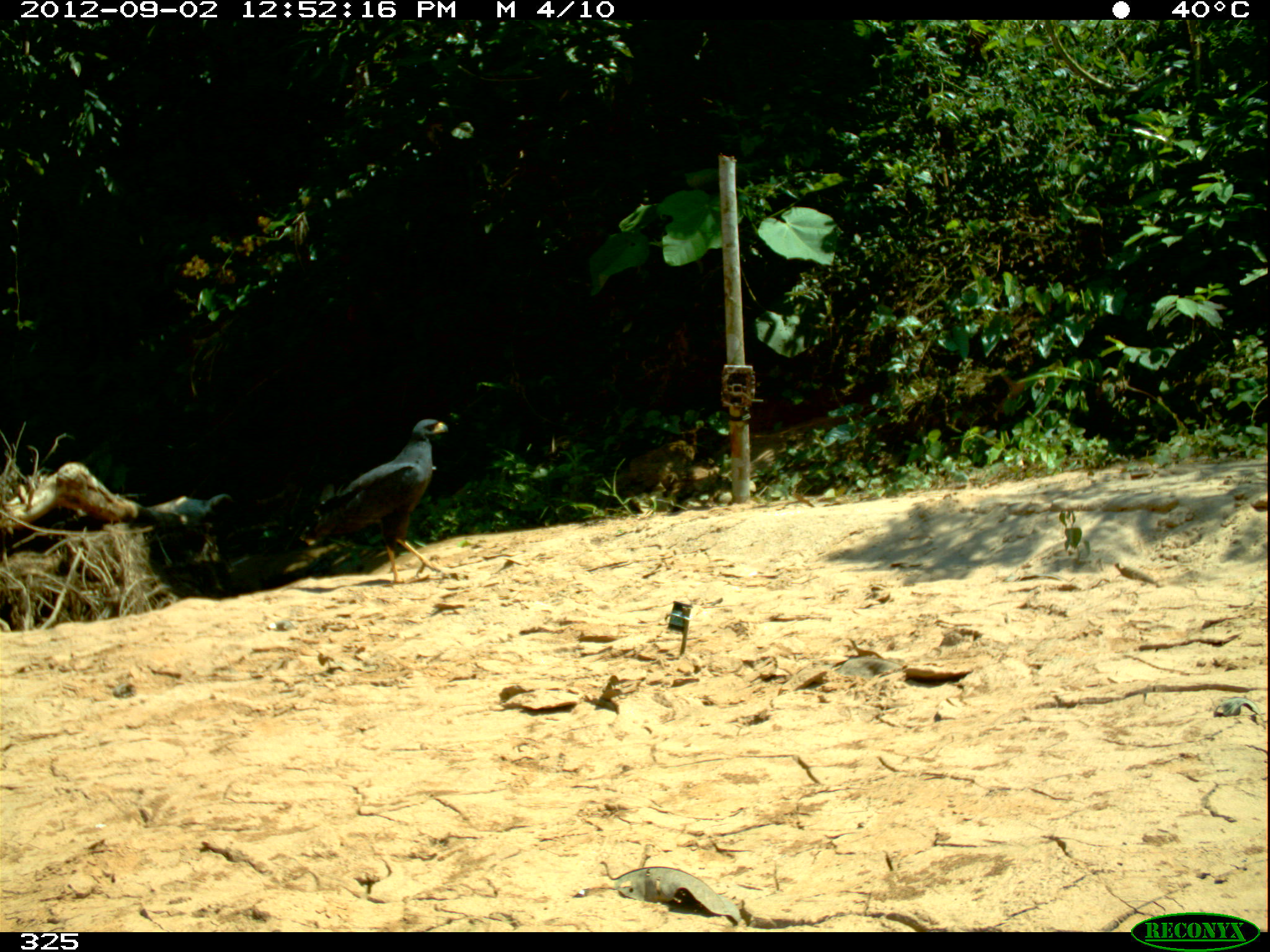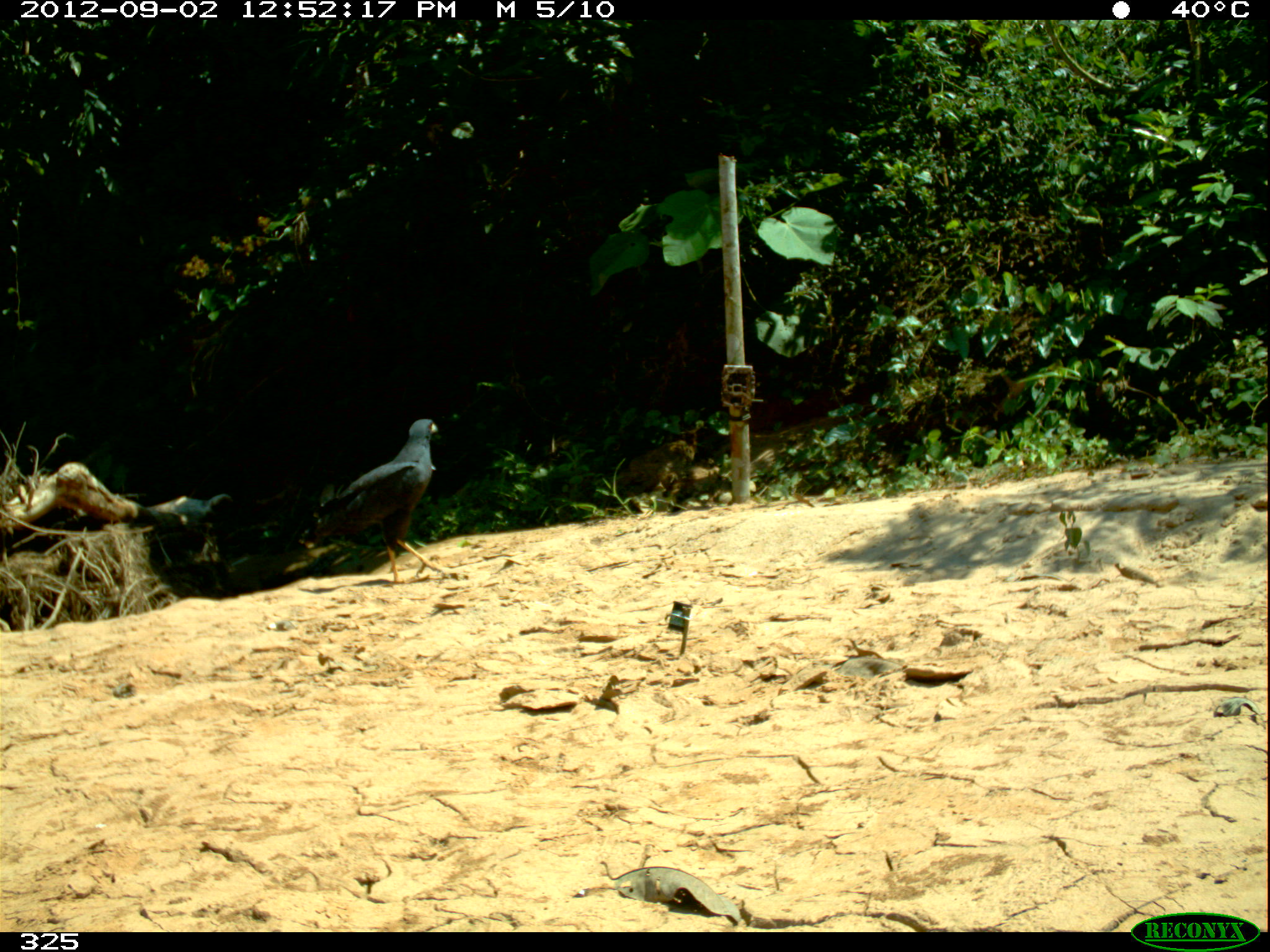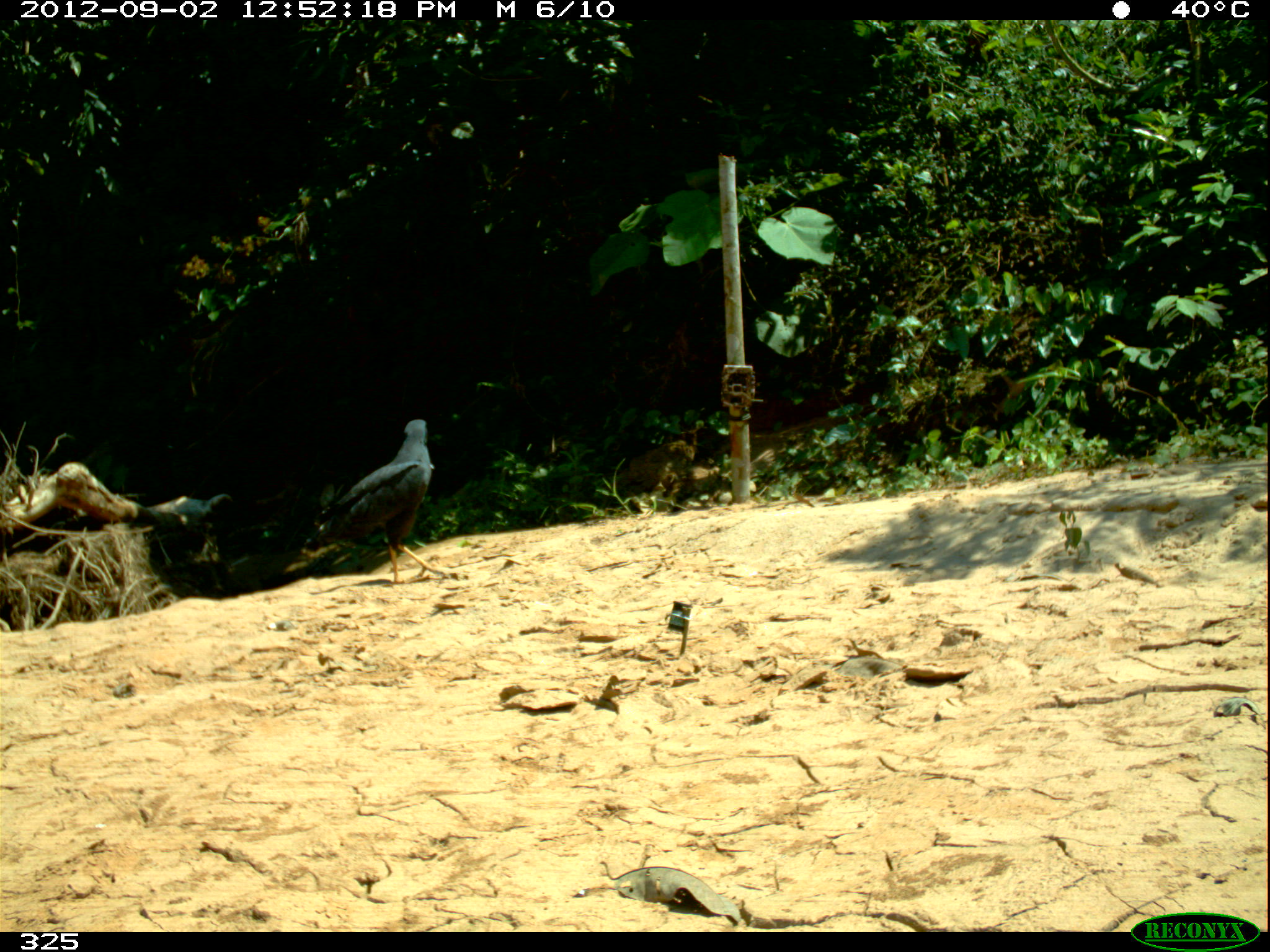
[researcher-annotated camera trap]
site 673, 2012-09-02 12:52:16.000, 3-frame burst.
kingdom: Animalia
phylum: Chordata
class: Aves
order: Accipitriformes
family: Accipitridae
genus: Buteogallus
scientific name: Buteogallus urubitinga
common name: great black hawk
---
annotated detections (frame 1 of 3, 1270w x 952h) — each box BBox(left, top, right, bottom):
buteogallus urubitinga: BBox(313, 418, 450, 584)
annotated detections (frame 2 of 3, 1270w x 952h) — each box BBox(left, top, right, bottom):
buteogallus urubitinga: BBox(297, 418, 448, 583)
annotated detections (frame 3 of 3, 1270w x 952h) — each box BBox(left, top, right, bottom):
buteogallus urubitinga: BBox(300, 418, 451, 589)